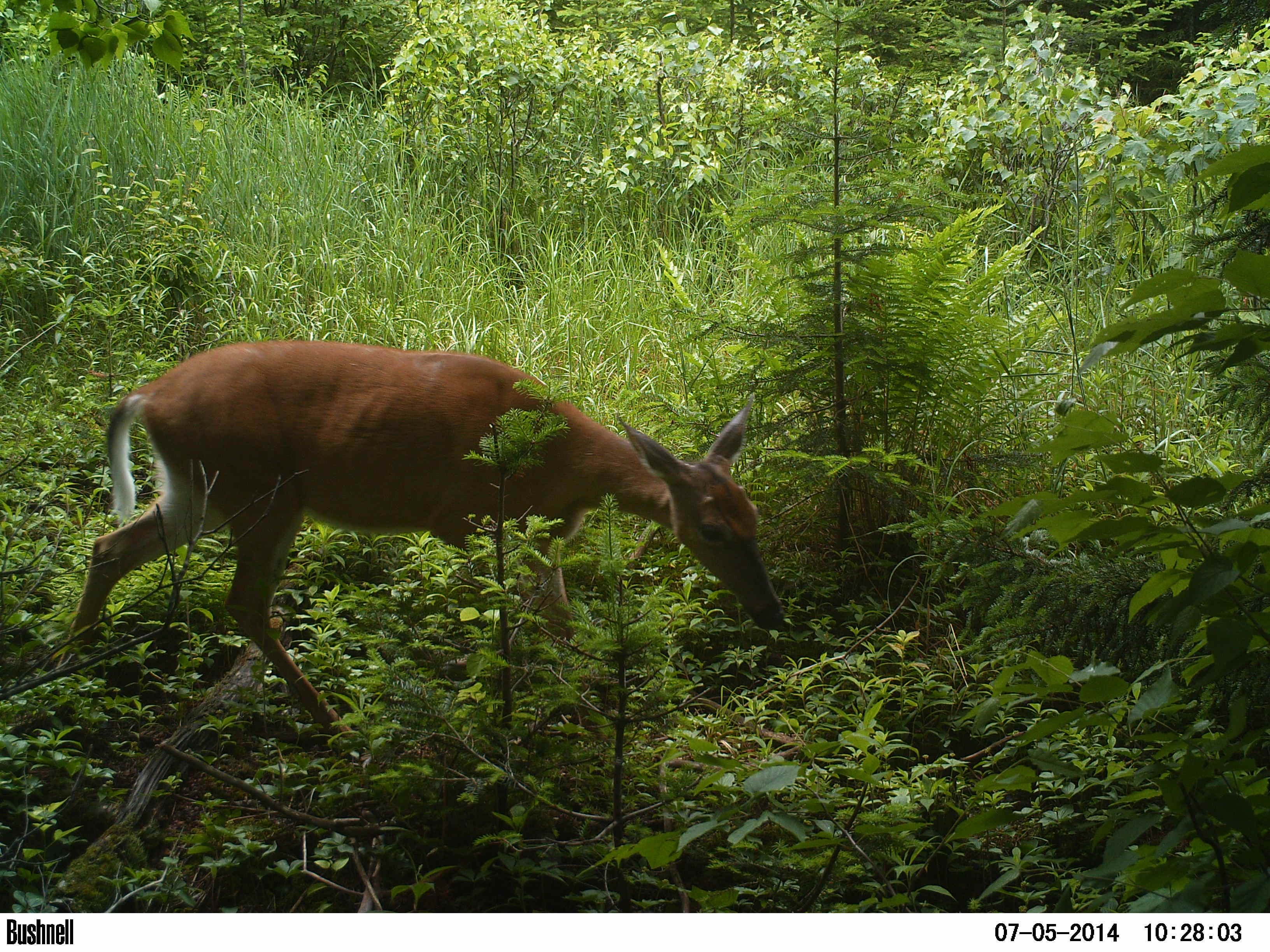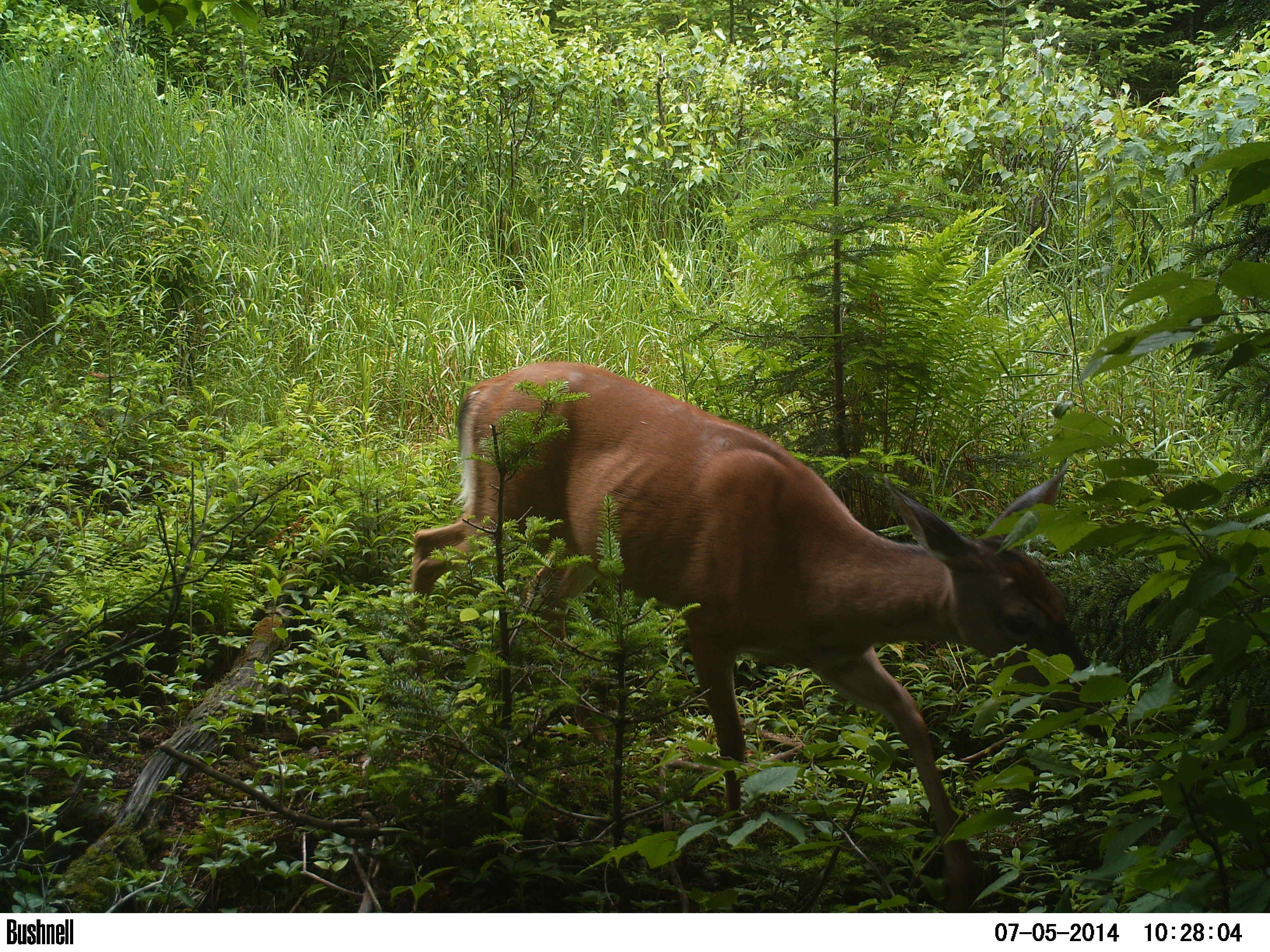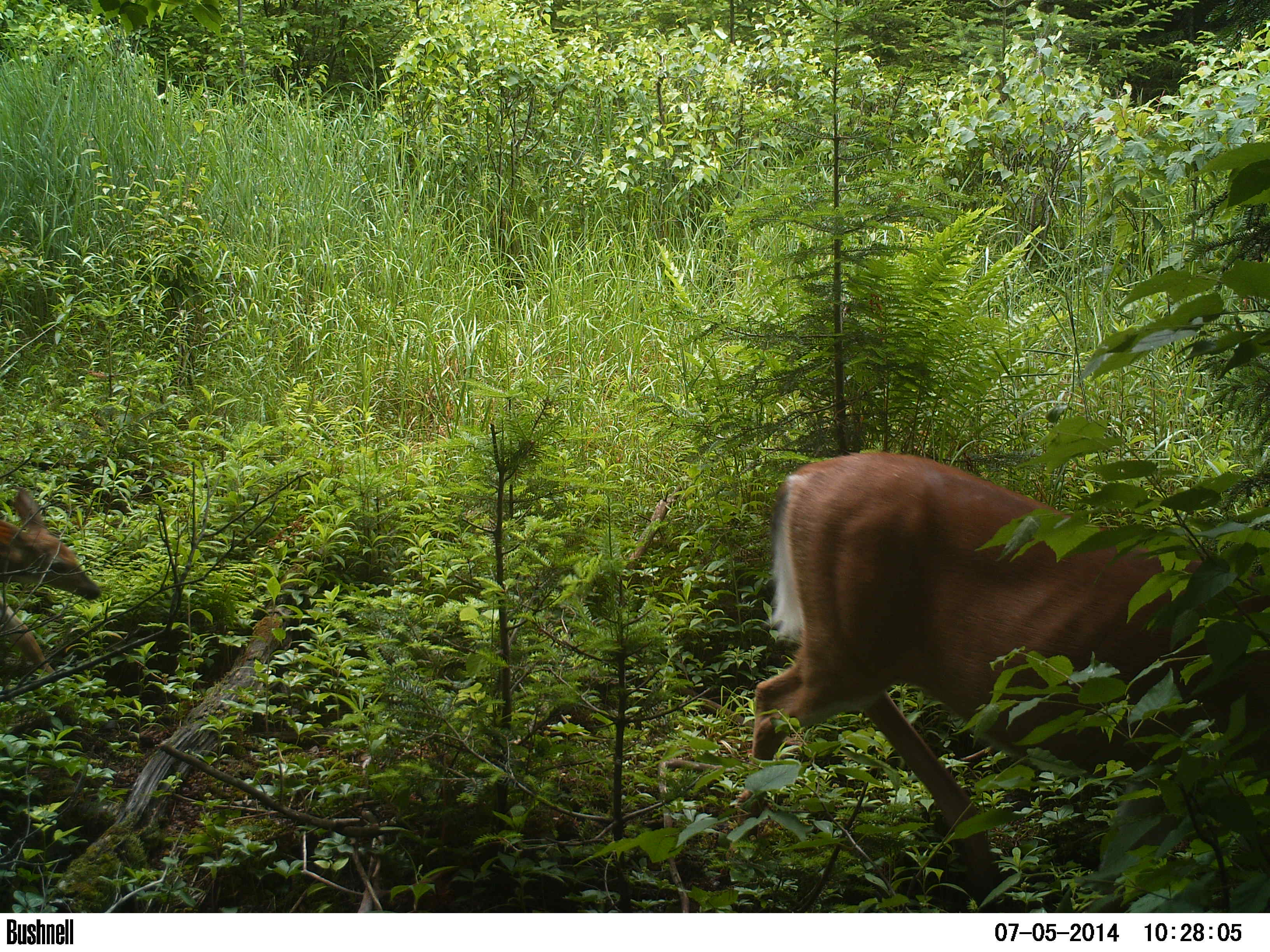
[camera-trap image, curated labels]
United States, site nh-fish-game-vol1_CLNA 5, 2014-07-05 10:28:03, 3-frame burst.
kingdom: Animalia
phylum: Chordata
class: Mammalia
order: Artiodactyla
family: Cervidae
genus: Odocoileus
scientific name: Odocoileus virginianus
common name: white-tailed deer